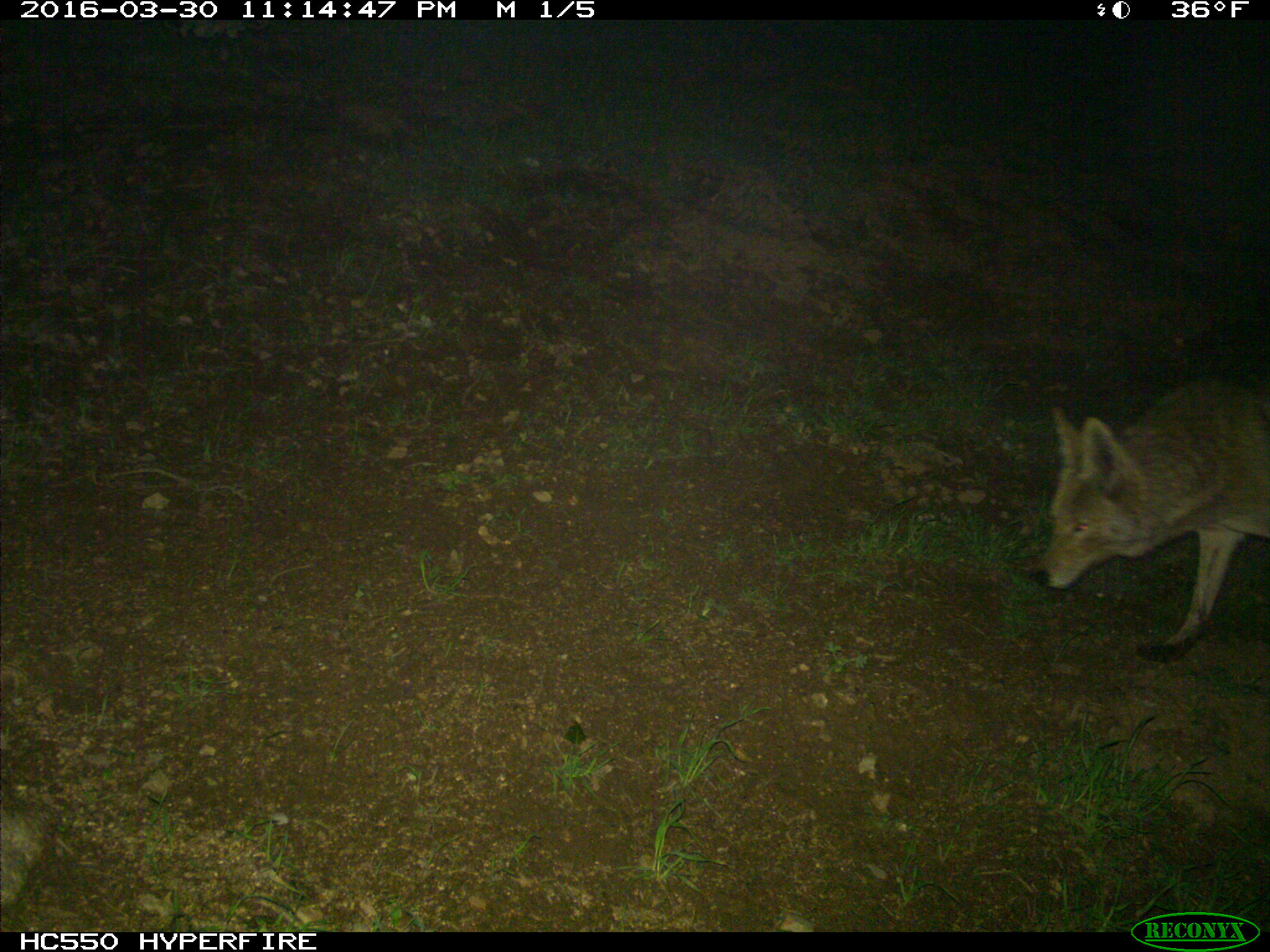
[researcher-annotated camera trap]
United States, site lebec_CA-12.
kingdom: Animalia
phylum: Chordata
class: Mammalia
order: Carnivora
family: Canidae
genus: Canis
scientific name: Canis latrans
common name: coyote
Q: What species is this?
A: Canis latrans (coyote).